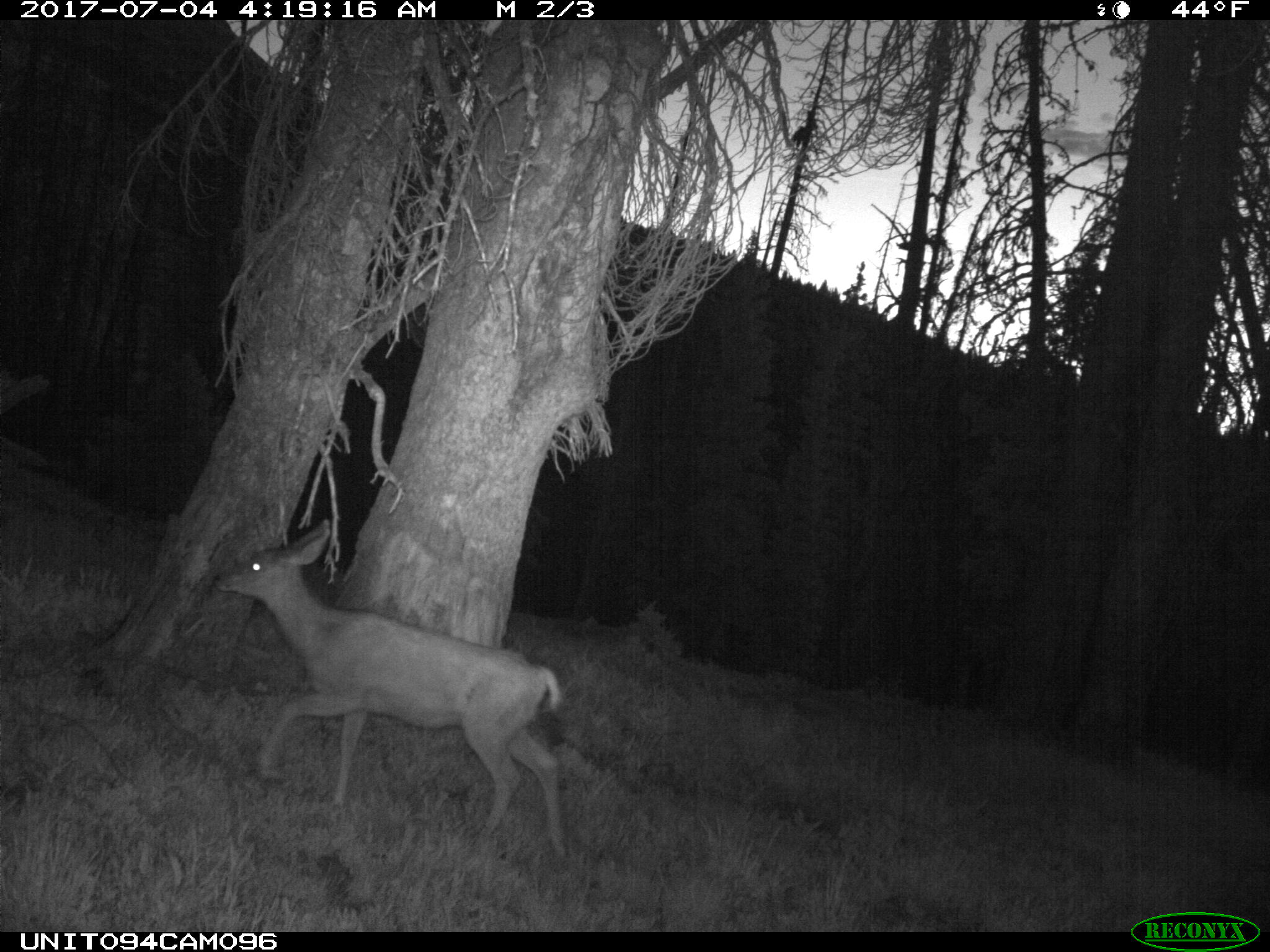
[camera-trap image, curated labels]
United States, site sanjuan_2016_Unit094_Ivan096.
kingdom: Animalia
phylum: Chordata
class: Mammalia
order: Artiodactyla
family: Cervidae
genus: Odocoileus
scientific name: Odocoileus hemionus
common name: mule deer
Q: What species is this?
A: Odocoileus hemionus (mule deer).